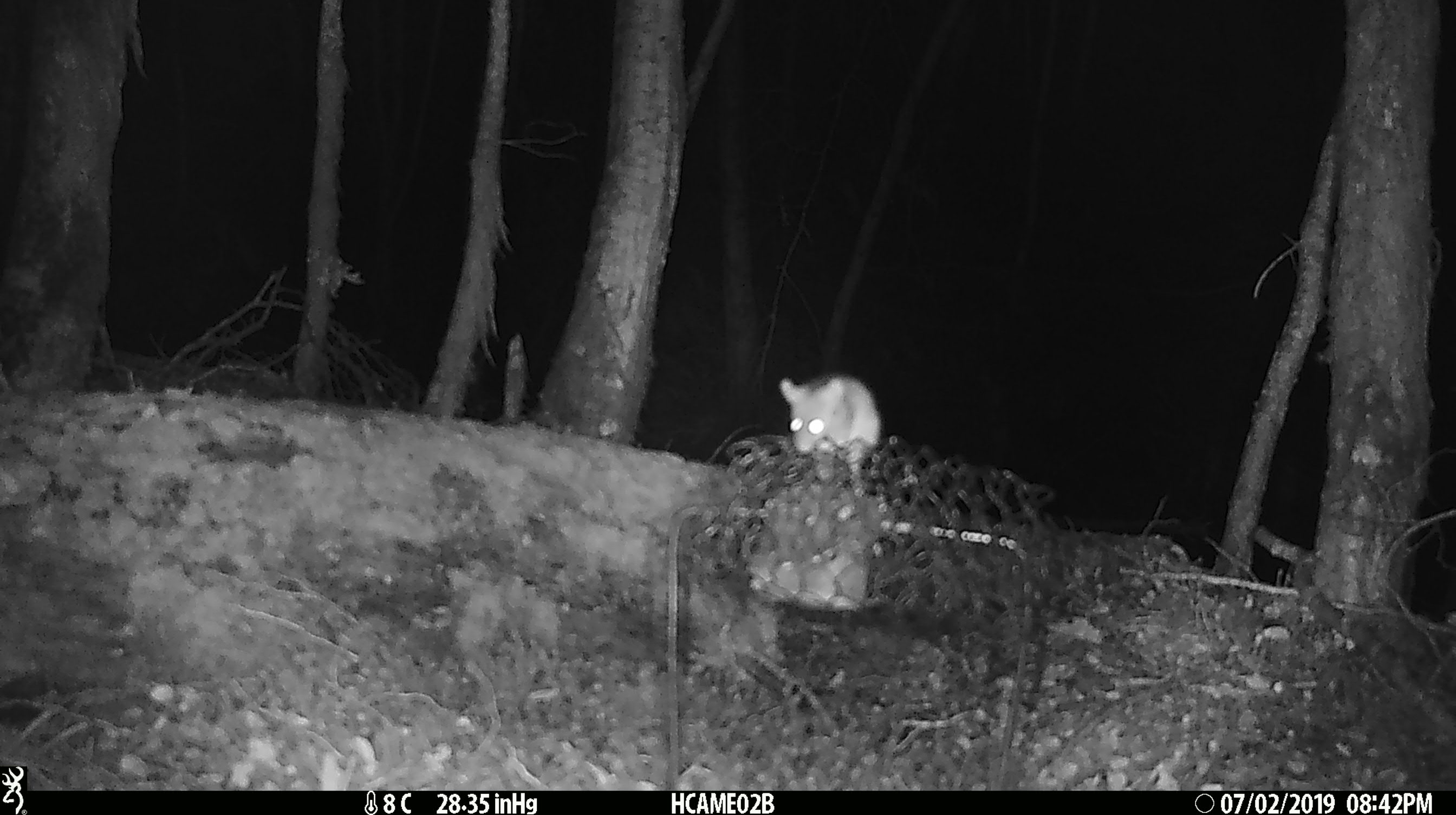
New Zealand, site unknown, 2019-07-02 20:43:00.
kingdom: Animalia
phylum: Chordata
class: Mammalia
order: Rodentia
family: Muridae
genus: Mus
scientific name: Mus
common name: mouse